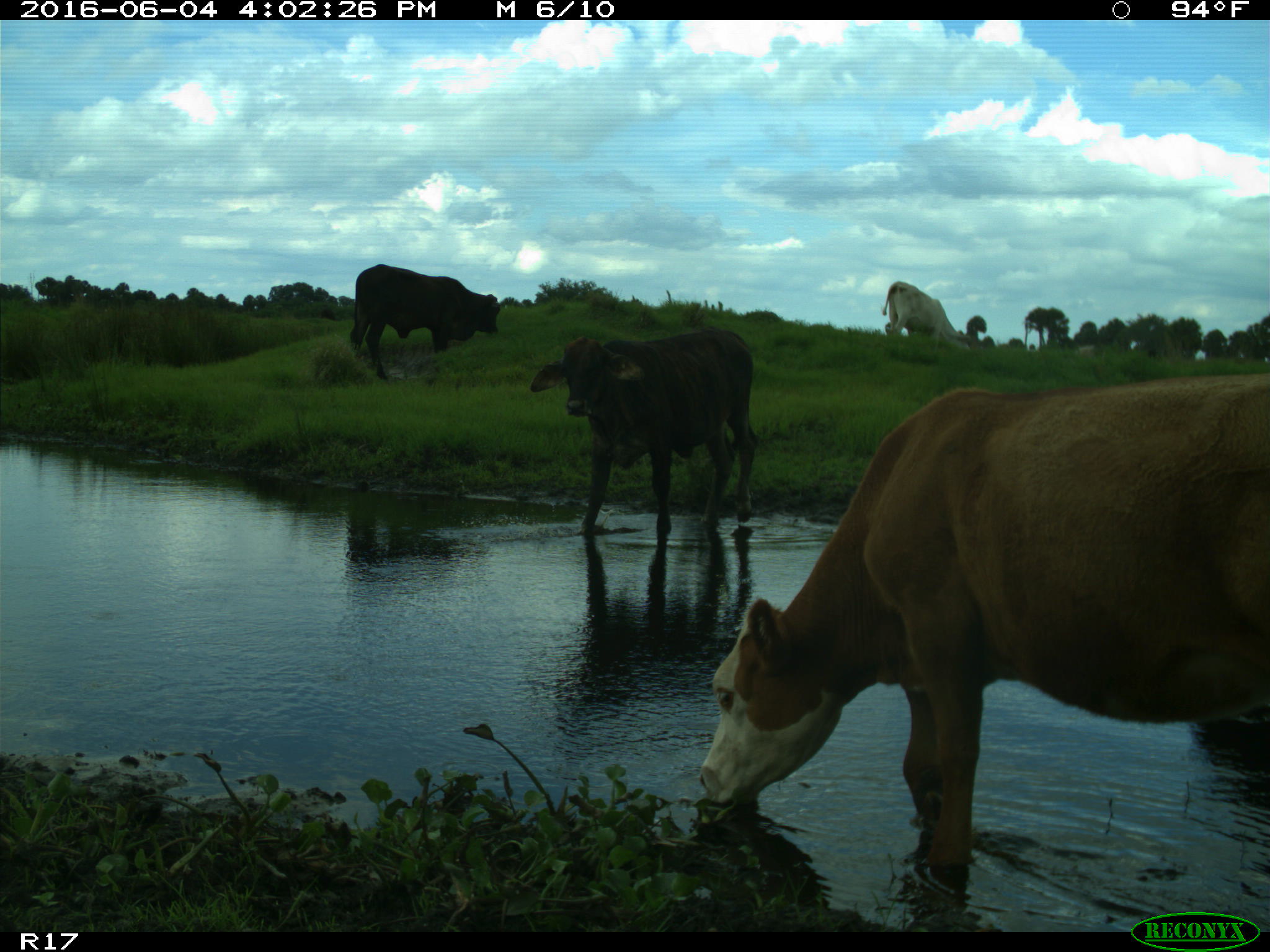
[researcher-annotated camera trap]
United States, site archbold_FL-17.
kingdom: Animalia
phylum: Chordata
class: Mammalia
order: Artiodactyla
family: Bovidae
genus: Bos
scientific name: Bos taurus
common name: domestic cow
Bos taurus (domestic cow).